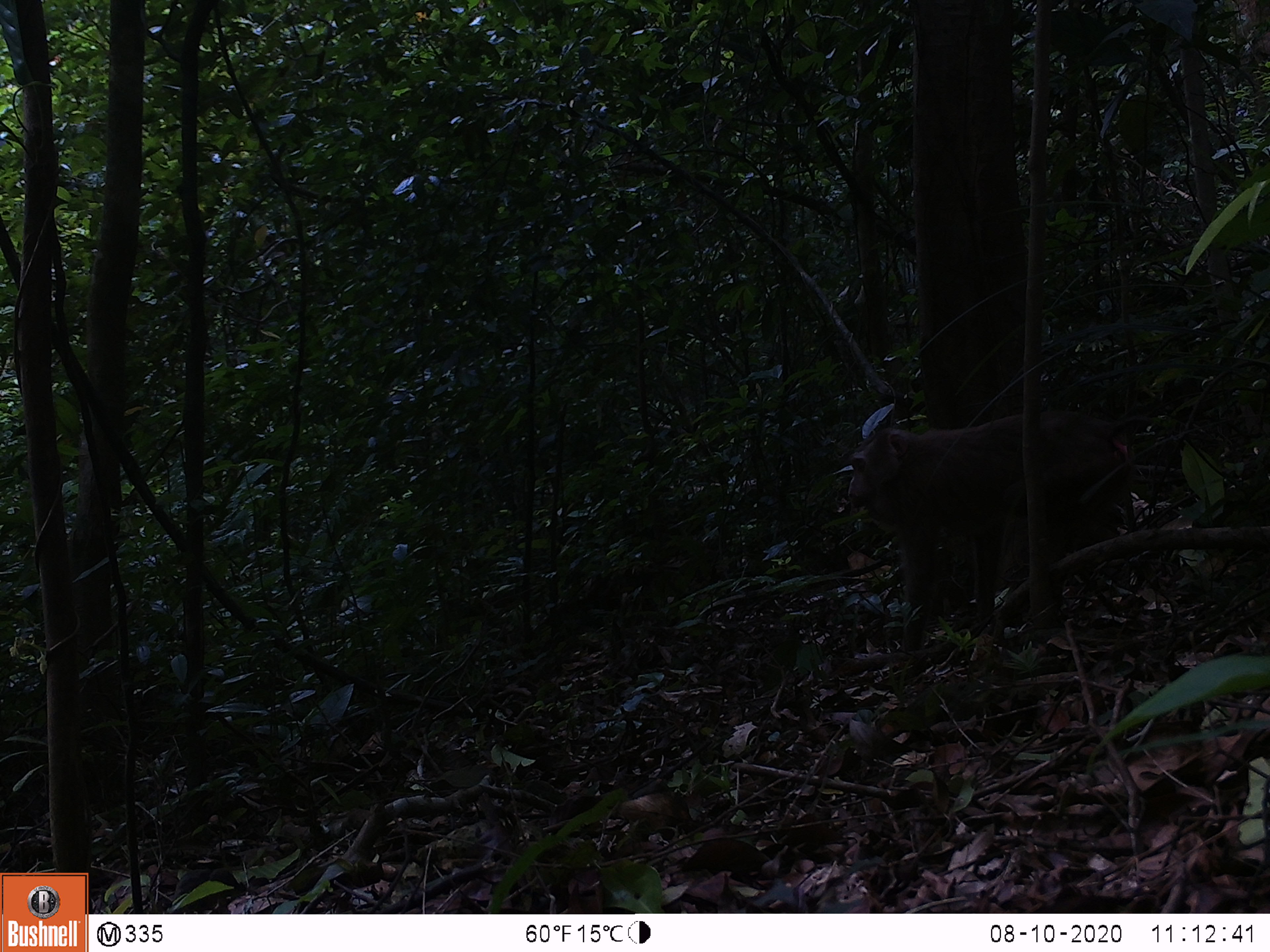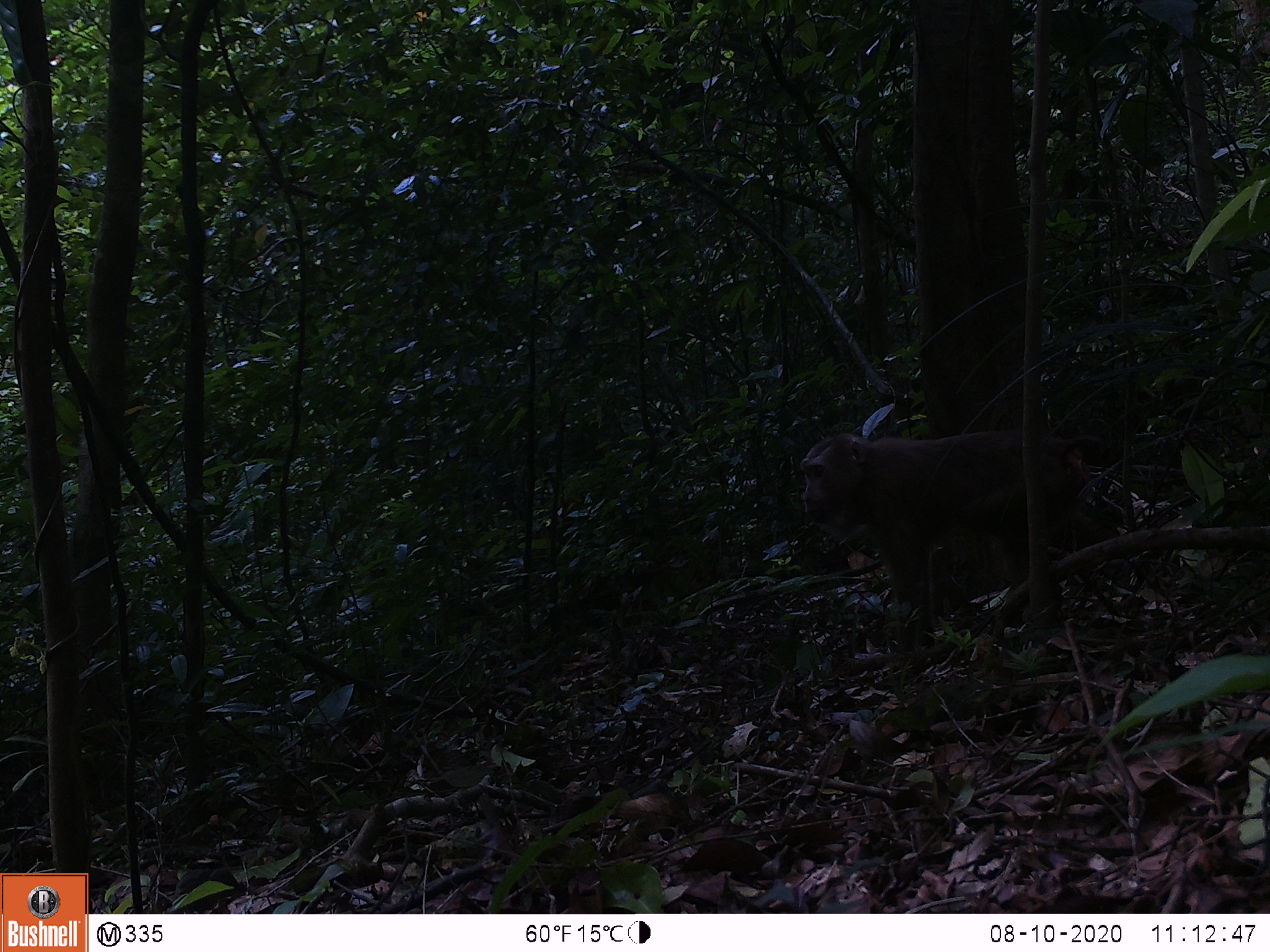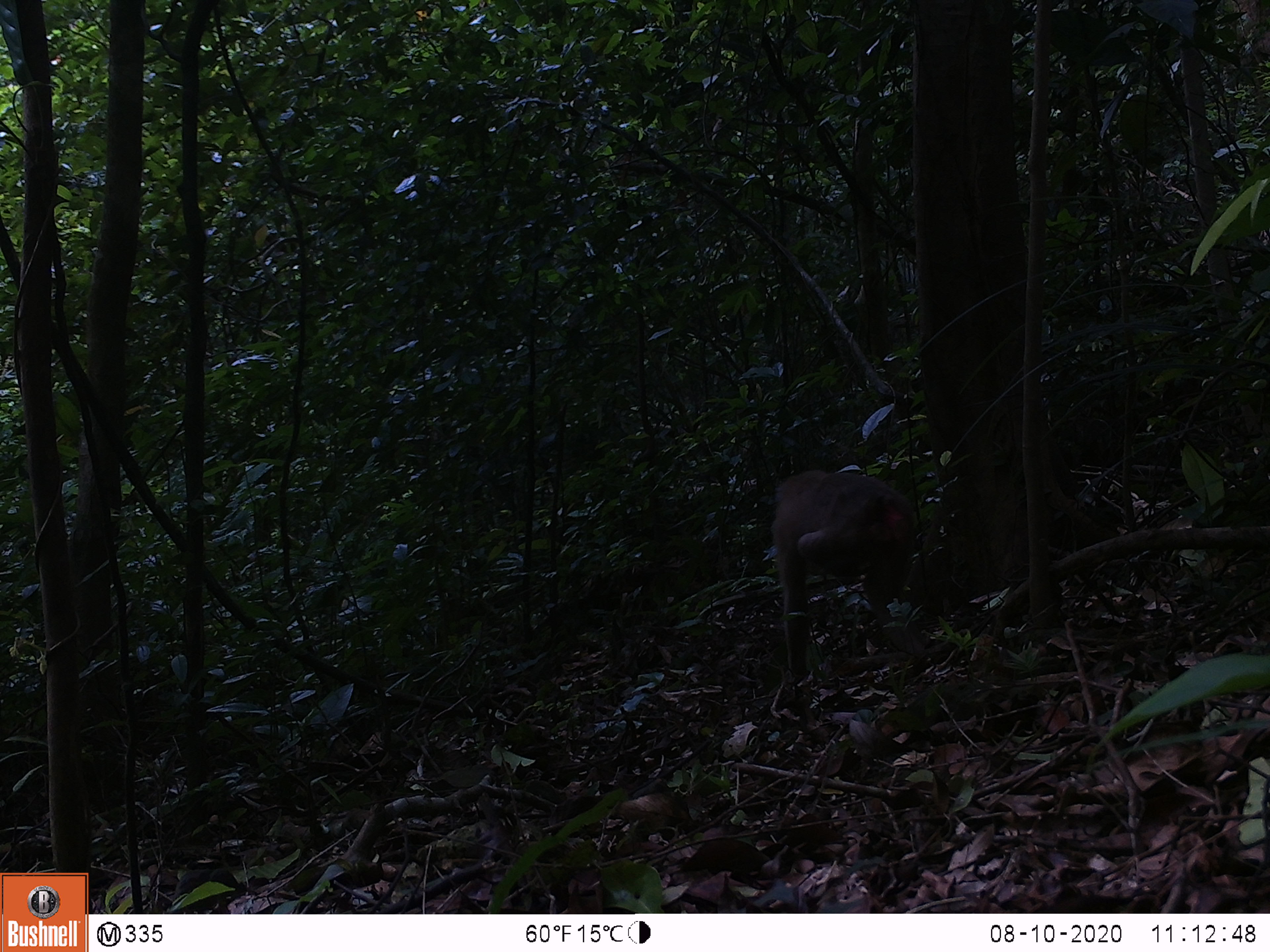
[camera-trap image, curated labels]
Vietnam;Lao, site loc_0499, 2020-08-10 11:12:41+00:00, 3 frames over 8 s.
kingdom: Animalia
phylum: Chordata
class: Mammalia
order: Primates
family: Cercopithecidae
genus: Macaca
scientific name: Macaca nemestrina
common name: pig-tailed macaque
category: pig tailed macaque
Pig tailed macaque (pig-tailed macaque) (Macaca nemestrina). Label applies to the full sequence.